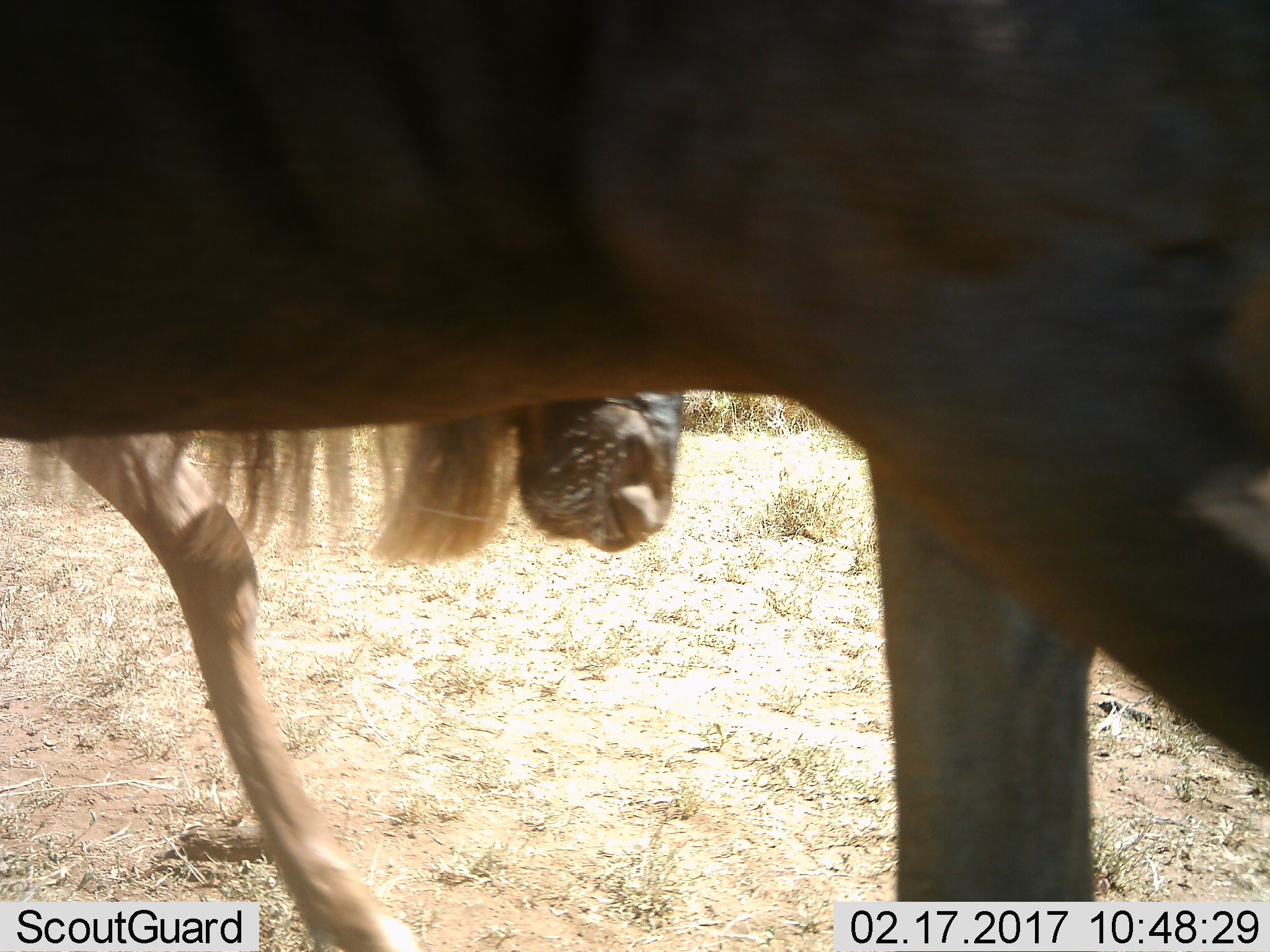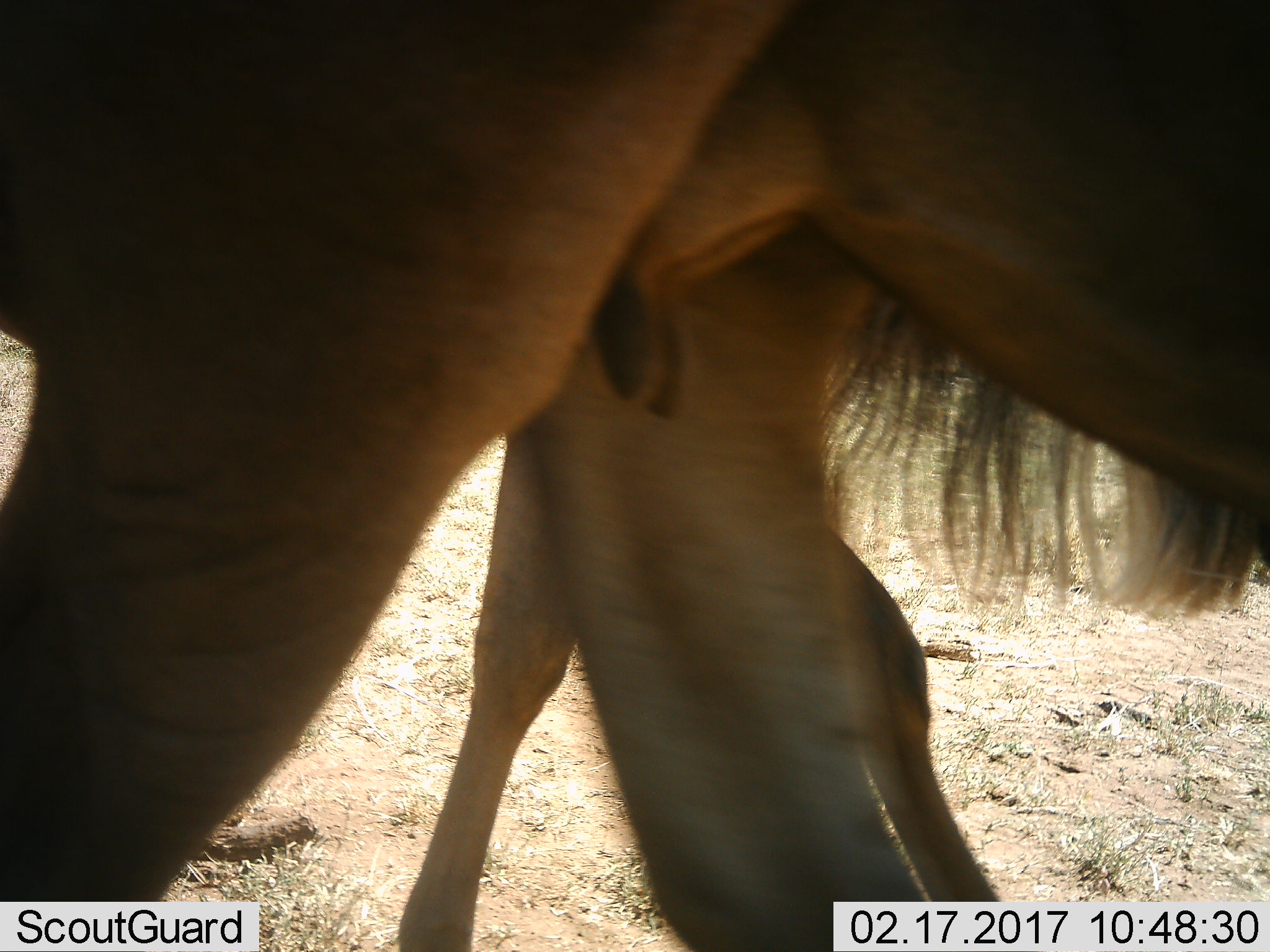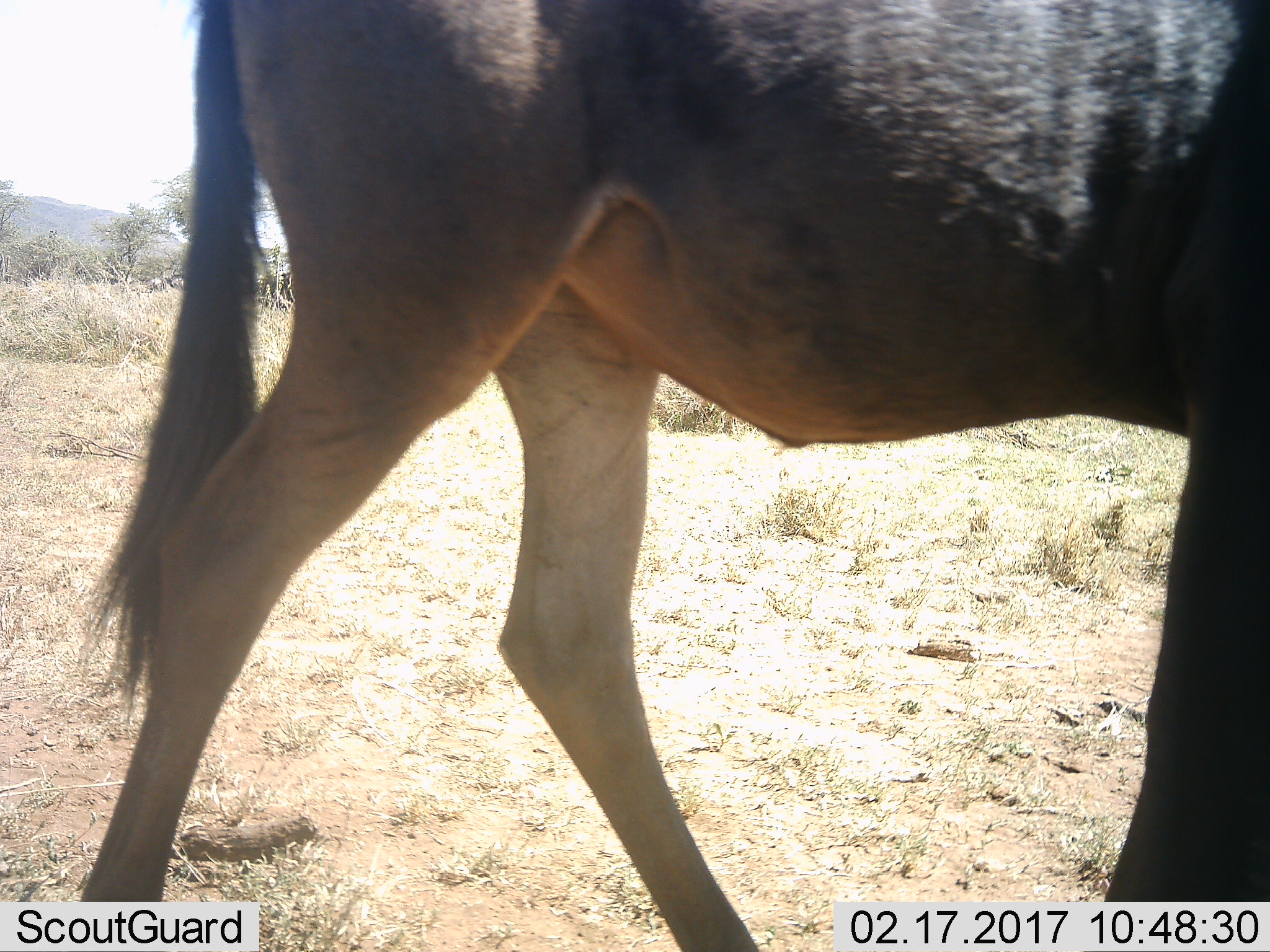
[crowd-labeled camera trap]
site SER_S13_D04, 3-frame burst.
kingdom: Animalia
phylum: Chordata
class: Mammalia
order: Artiodactyla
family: Bovidae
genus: Connochaetes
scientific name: Connochaetes taurinus taurinus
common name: blue wildebeest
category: wildebeestblue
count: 2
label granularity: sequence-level